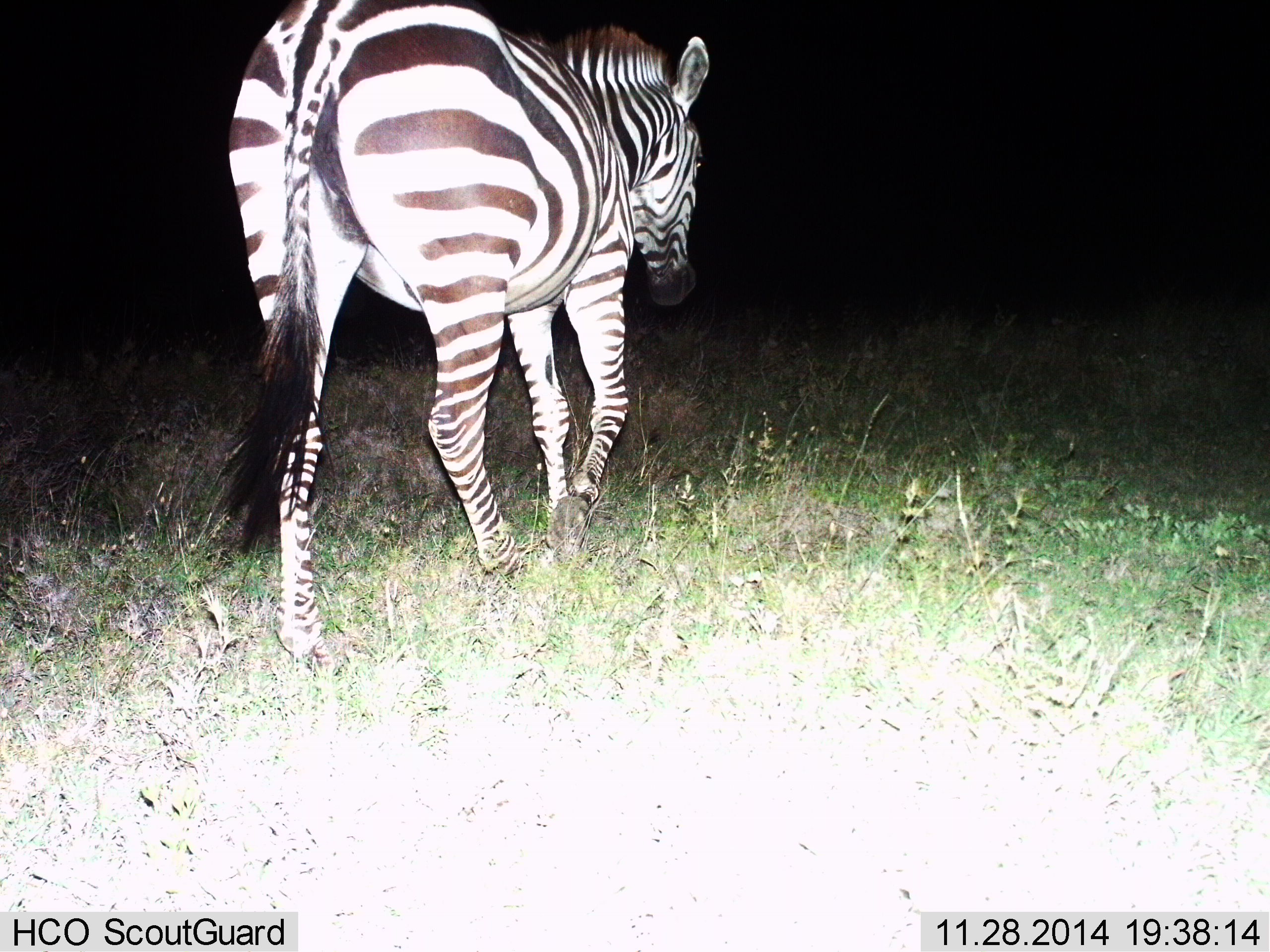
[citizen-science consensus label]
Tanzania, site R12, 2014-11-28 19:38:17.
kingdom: Animalia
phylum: Chordata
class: Mammalia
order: Perissodactyla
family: Equidae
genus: Equus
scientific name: Equus quagga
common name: plains zebra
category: zebra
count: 1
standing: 20%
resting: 0%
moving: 80%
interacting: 0%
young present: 0%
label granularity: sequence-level